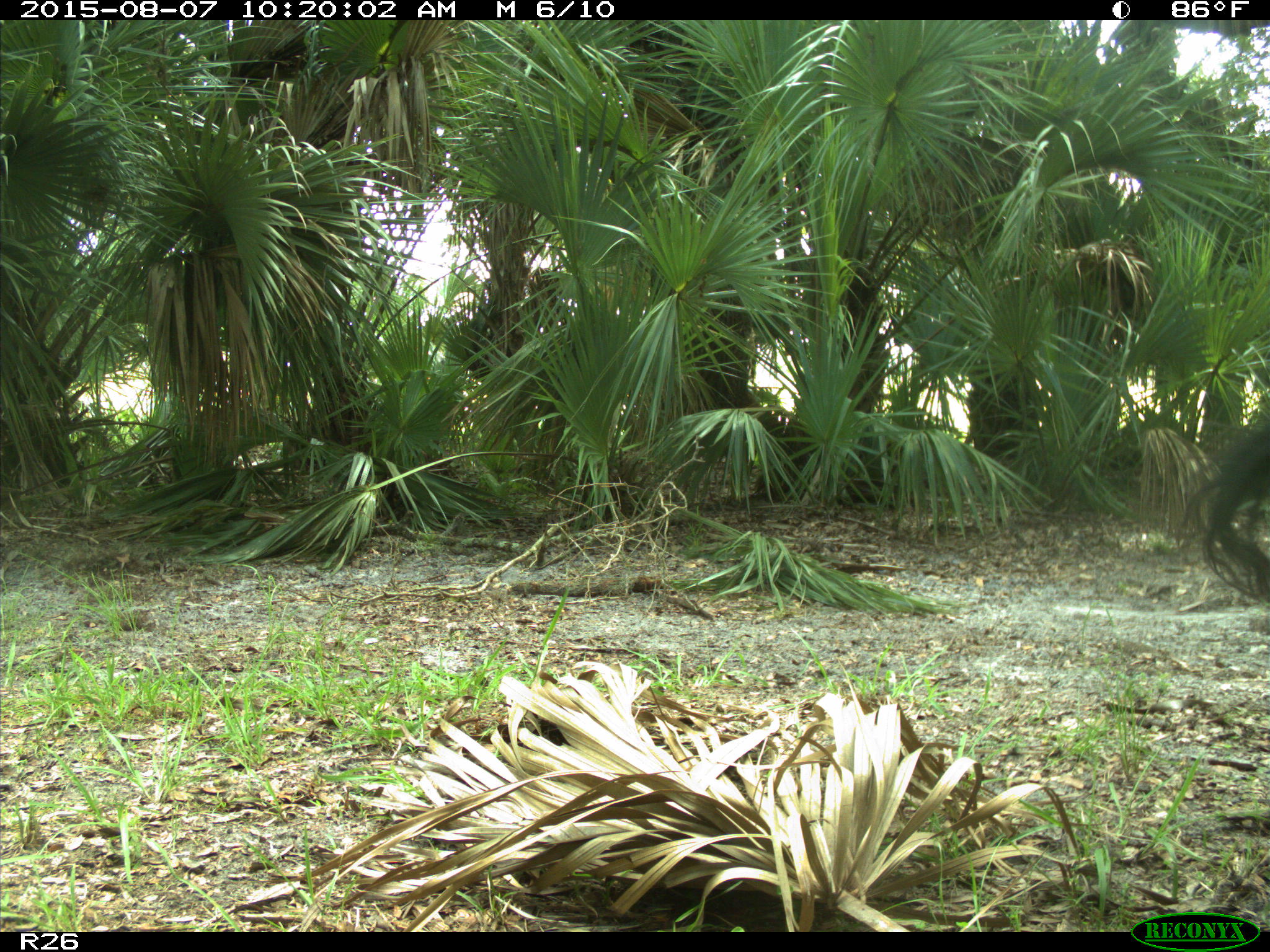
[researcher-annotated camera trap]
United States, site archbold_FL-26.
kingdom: Animalia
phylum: Chordata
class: Mammalia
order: Artiodactyla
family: Bovidae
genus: Bos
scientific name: Bos taurus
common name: domestic cow